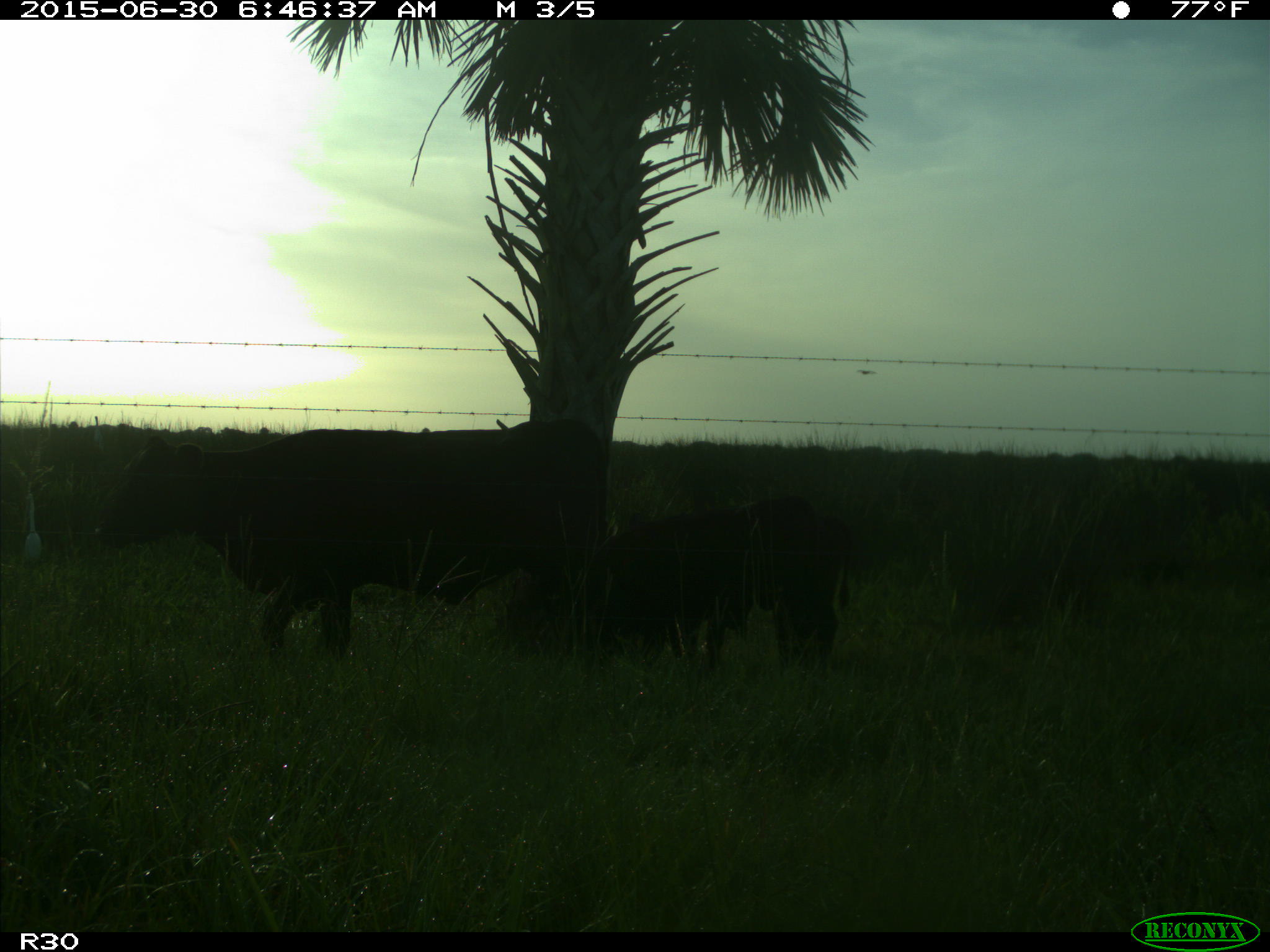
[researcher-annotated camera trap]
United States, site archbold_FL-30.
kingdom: Animalia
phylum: Chordata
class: Mammalia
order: Artiodactyla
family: Bovidae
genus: Bos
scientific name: Bos taurus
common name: domestic cow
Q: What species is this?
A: Bos taurus (domestic cow).